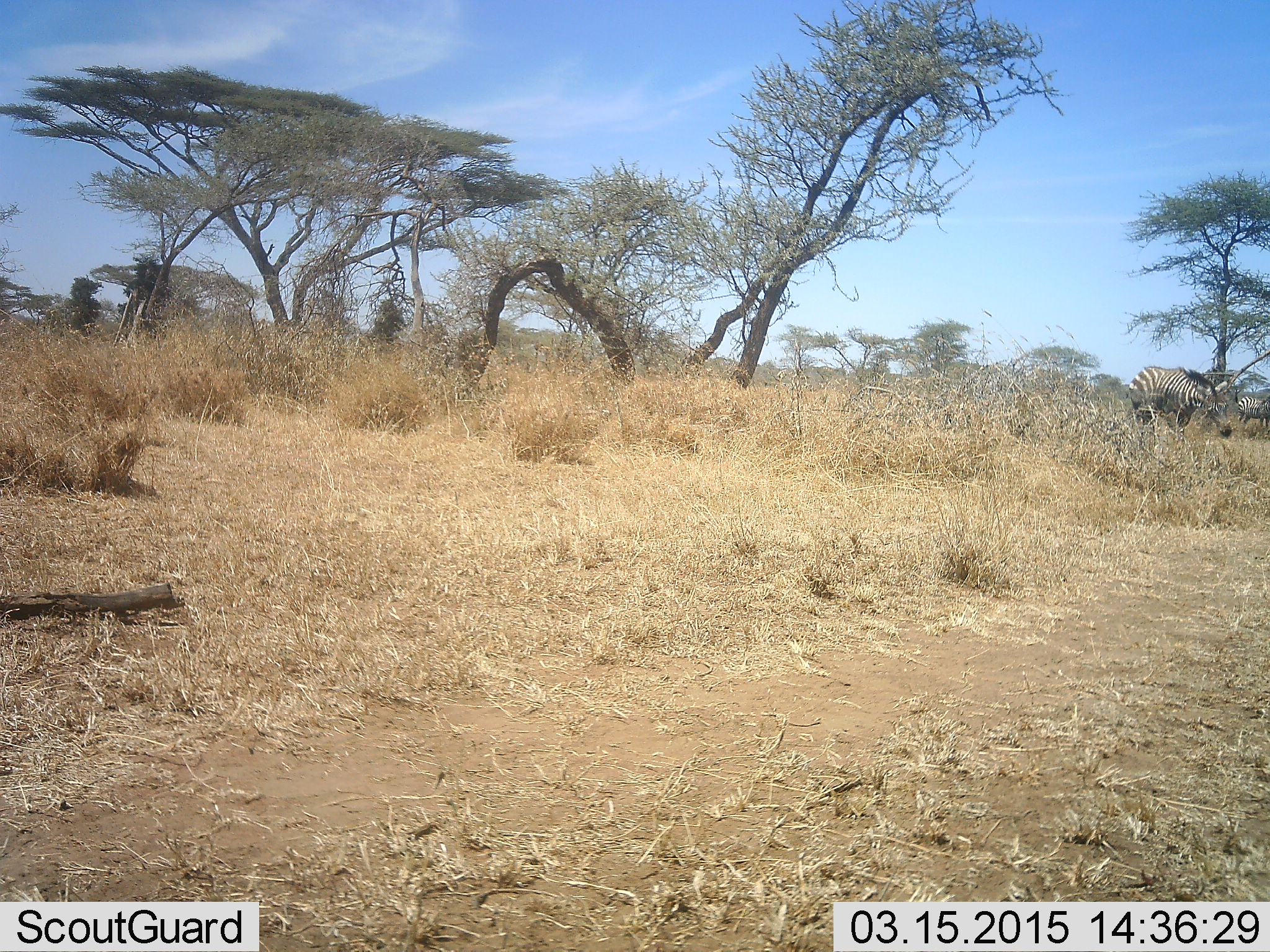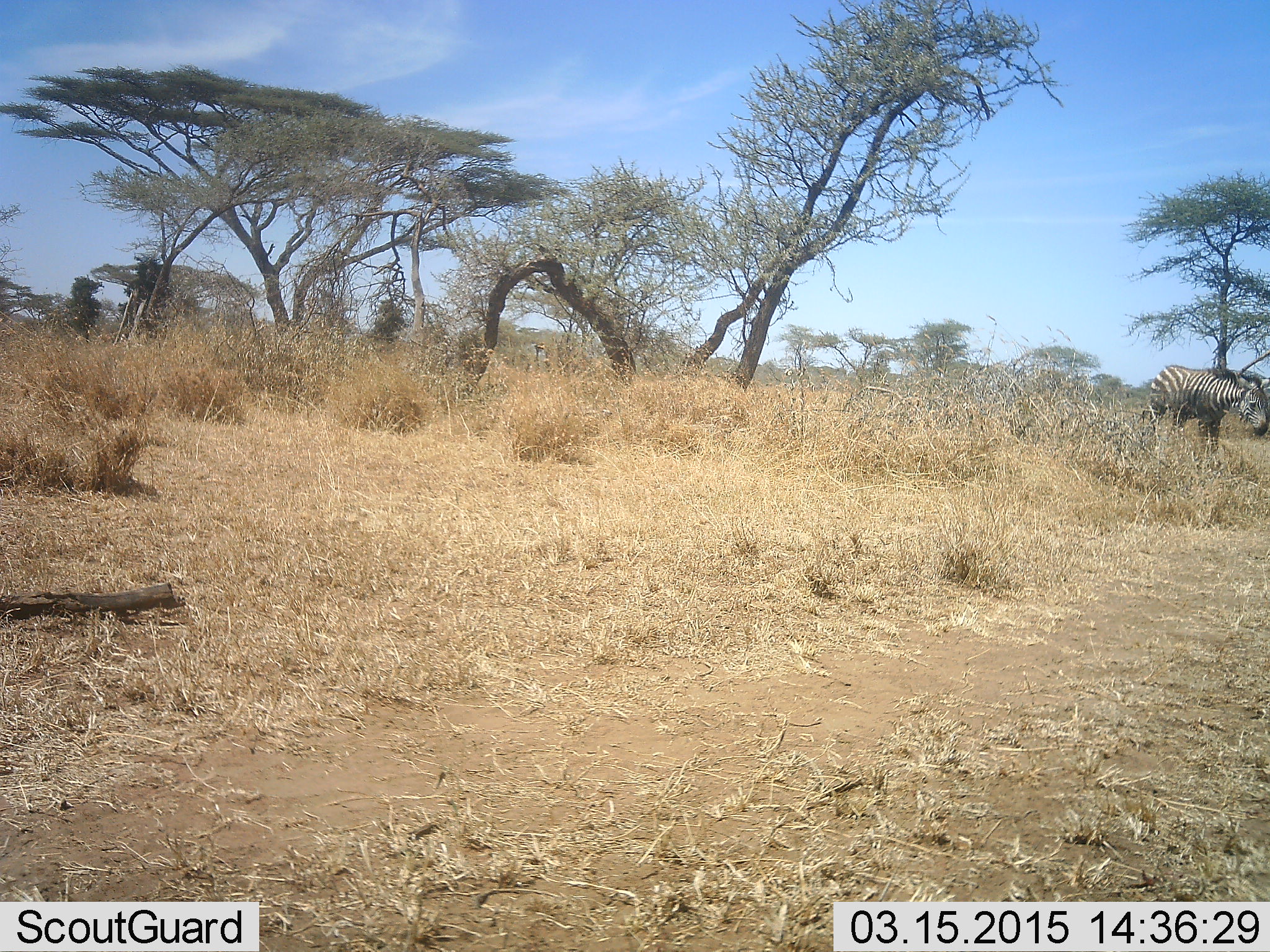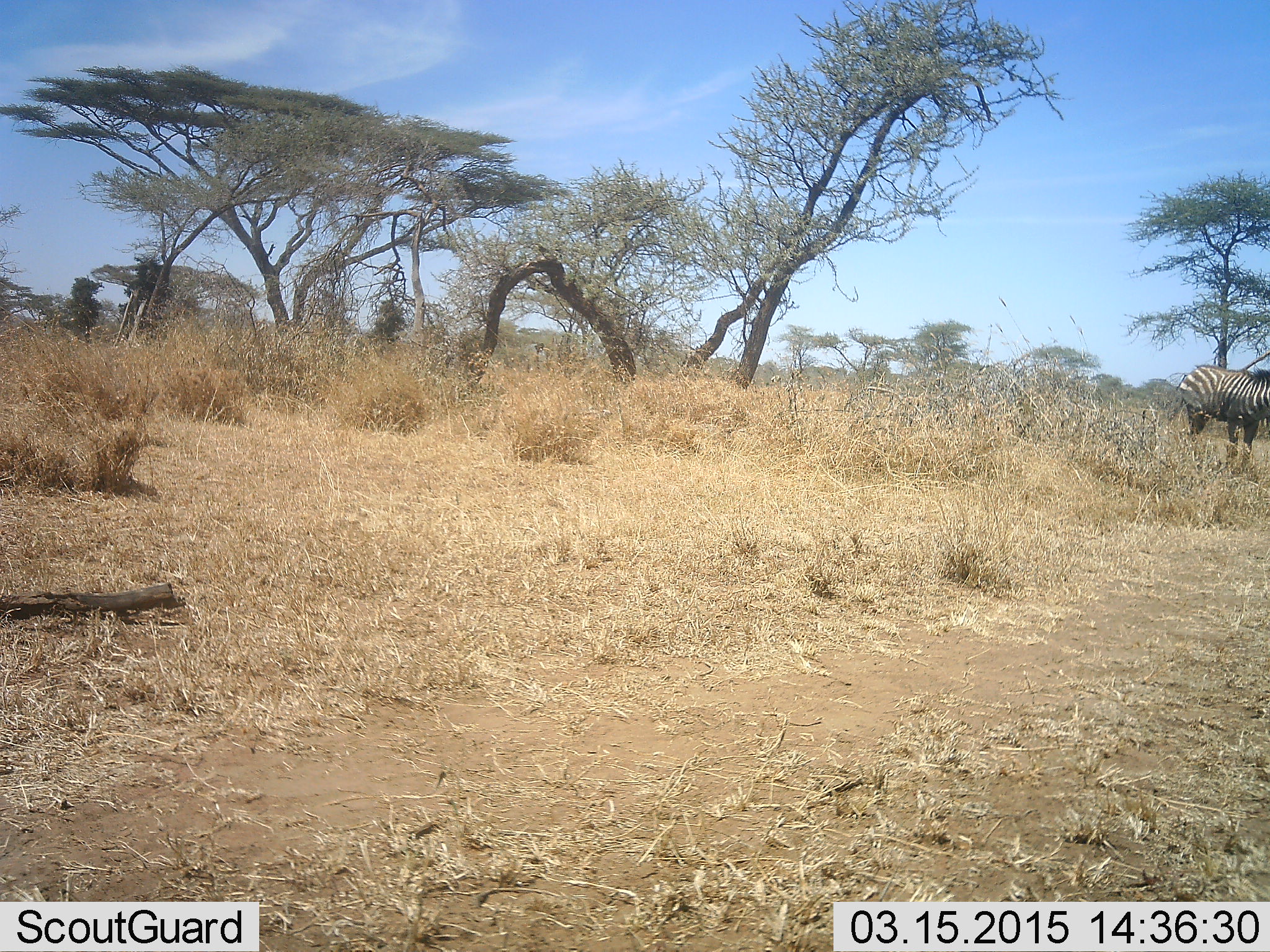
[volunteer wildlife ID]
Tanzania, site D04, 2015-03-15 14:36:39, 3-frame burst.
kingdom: Animalia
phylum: Chordata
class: Mammalia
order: Perissodactyla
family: Equidae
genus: Equus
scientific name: Equus quagga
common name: plains zebra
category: zebra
Zebra (plains zebra) (Equus quagga), count 1. Behavior (volunteer vote fractions): standing 10%, resting 0%, moving 100%, interacting 0%. Young present (vote fraction): 0%. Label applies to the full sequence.